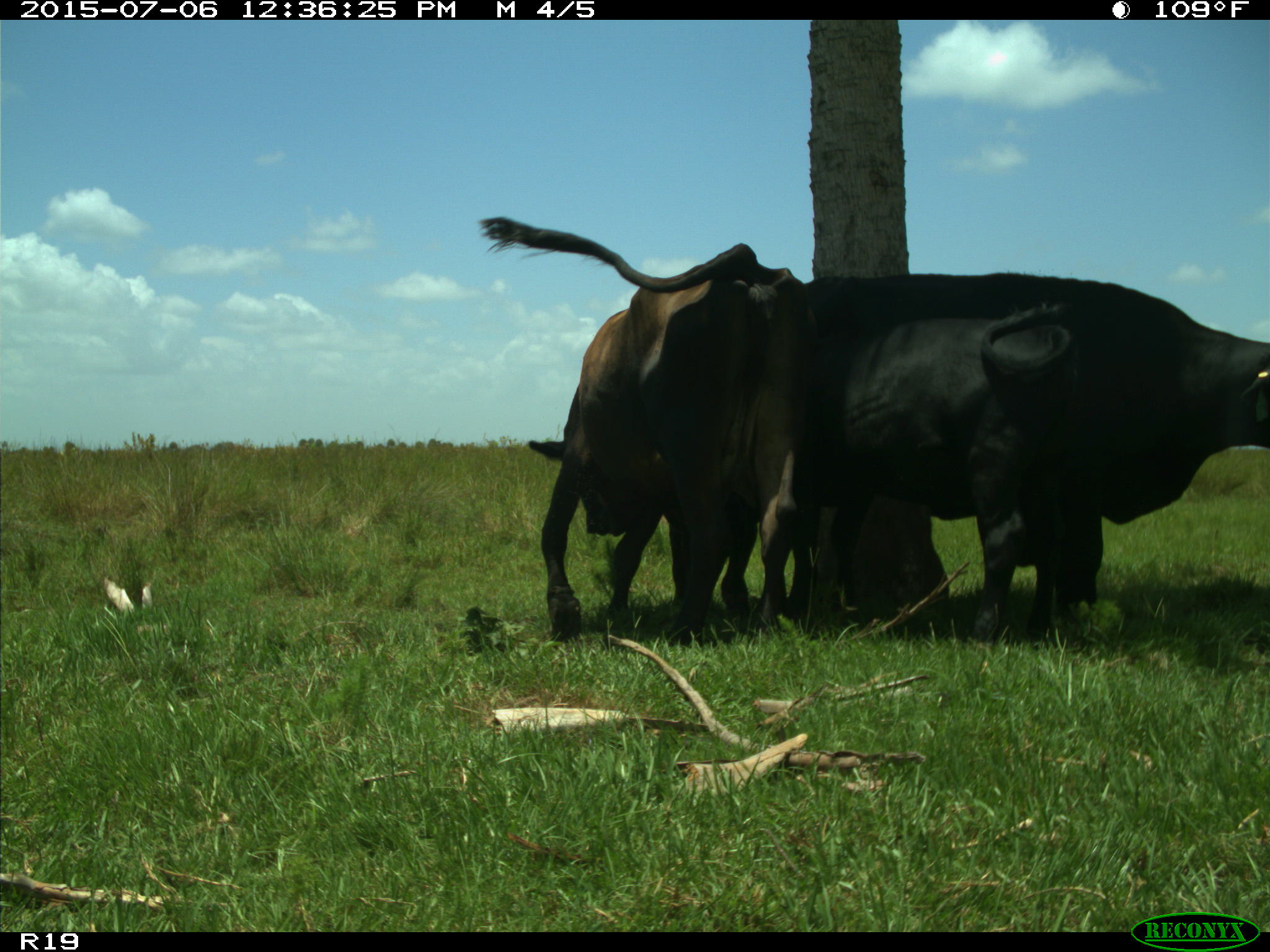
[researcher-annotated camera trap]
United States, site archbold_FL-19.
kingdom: Animalia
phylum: Chordata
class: Mammalia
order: Artiodactyla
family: Bovidae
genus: Bos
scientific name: Bos taurus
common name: domestic cow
Bos taurus (domestic cow).